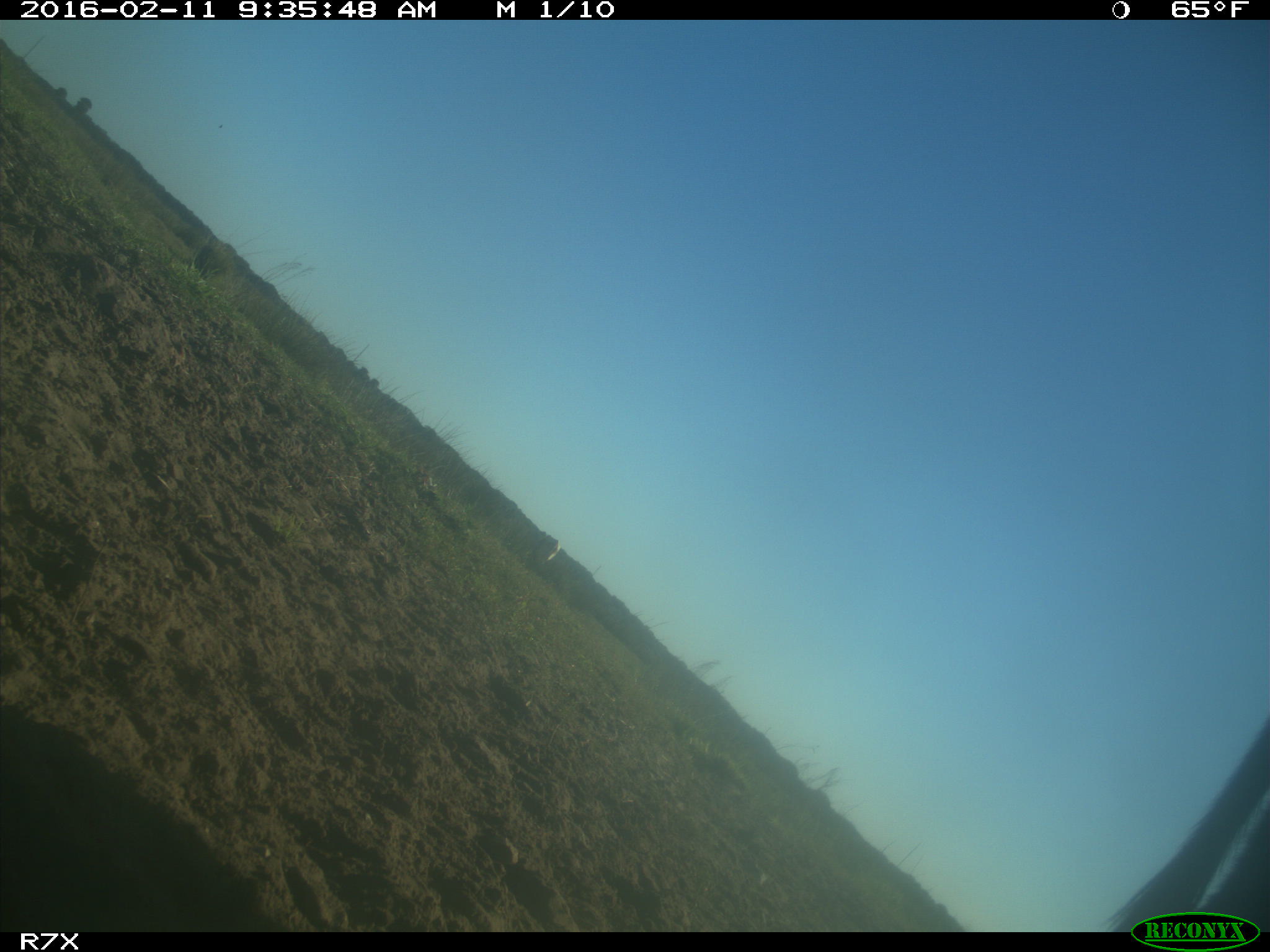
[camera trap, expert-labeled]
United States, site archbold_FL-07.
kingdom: Animalia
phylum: Chordata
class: Mammalia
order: Artiodactyla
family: Bovidae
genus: Bos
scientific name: Bos taurus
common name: domestic cow